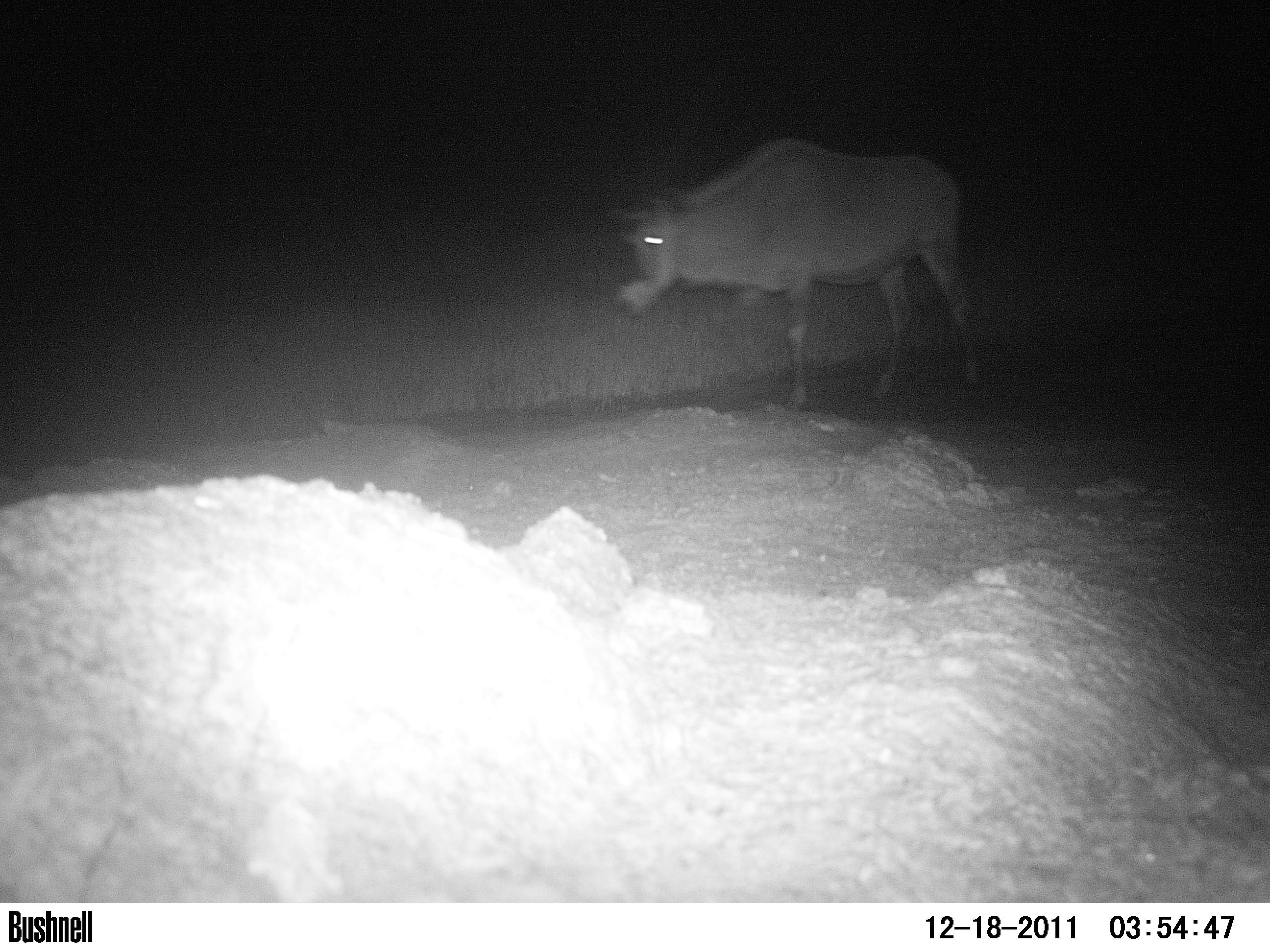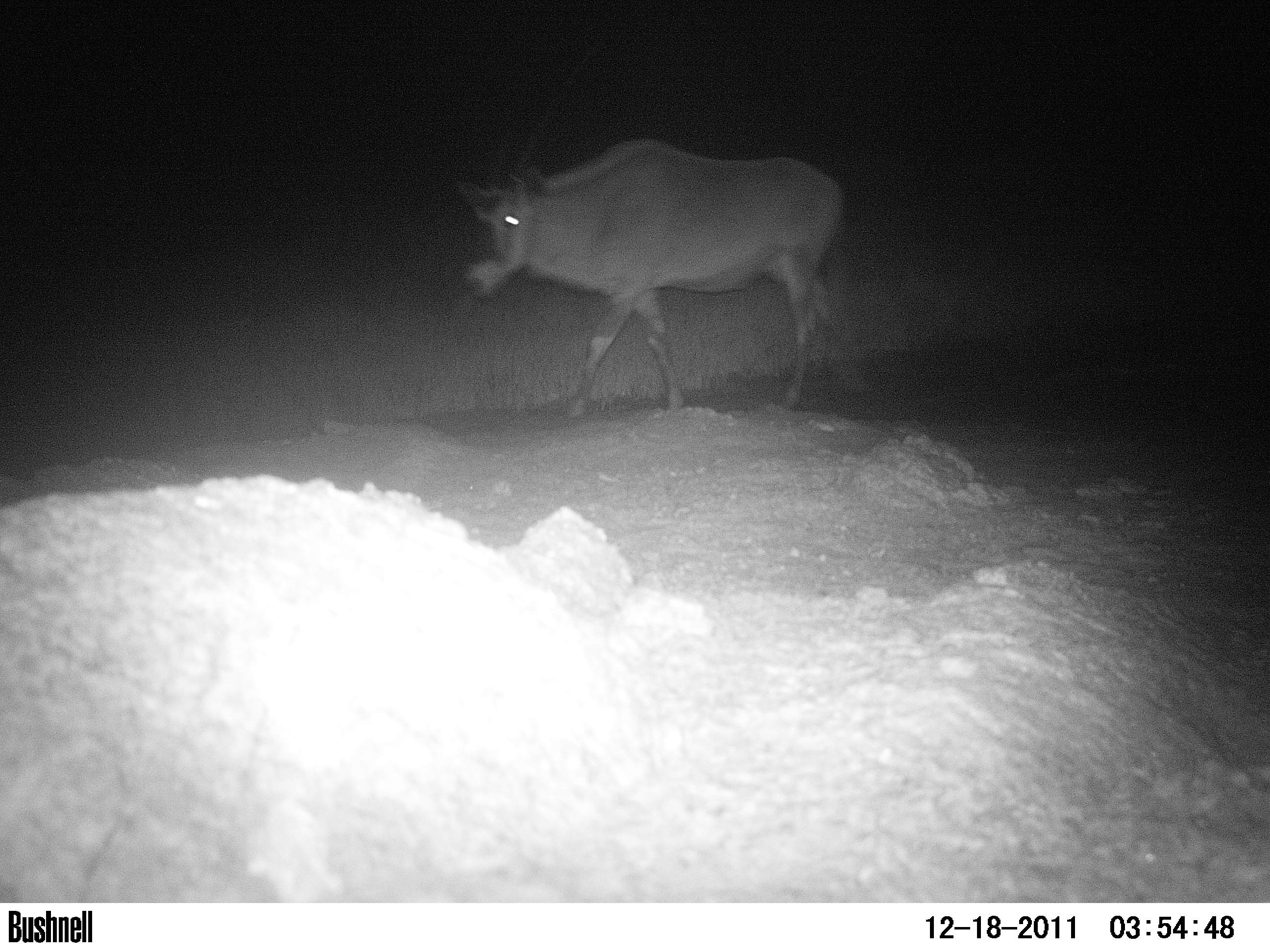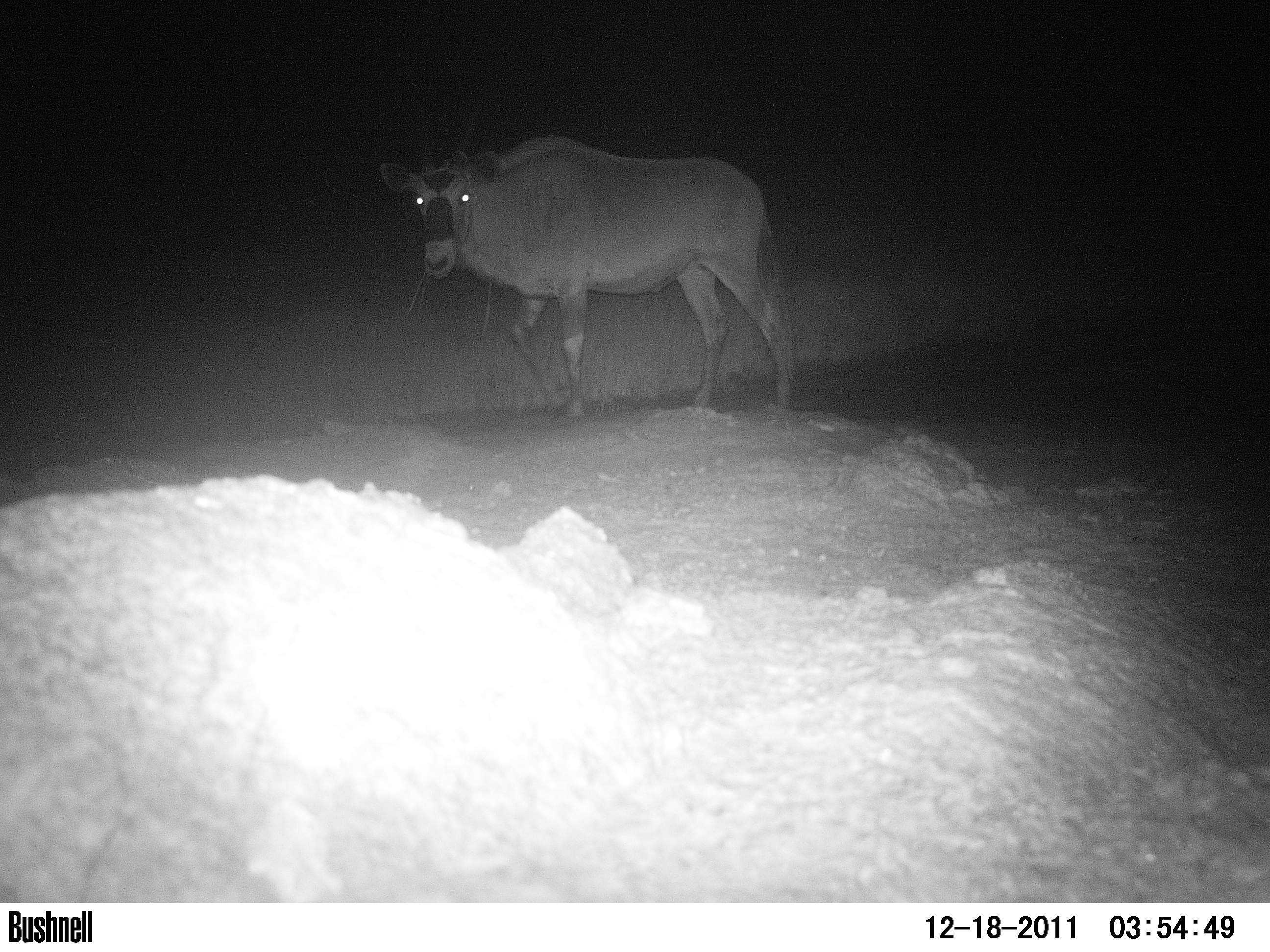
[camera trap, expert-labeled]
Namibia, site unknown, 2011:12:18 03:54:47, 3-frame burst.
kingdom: Animalia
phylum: Chordata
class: Mammalia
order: Artiodactyla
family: Bovidae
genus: Oryx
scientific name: Oryx gazella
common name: gemsbok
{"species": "Oryx gazella (gemsbok)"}